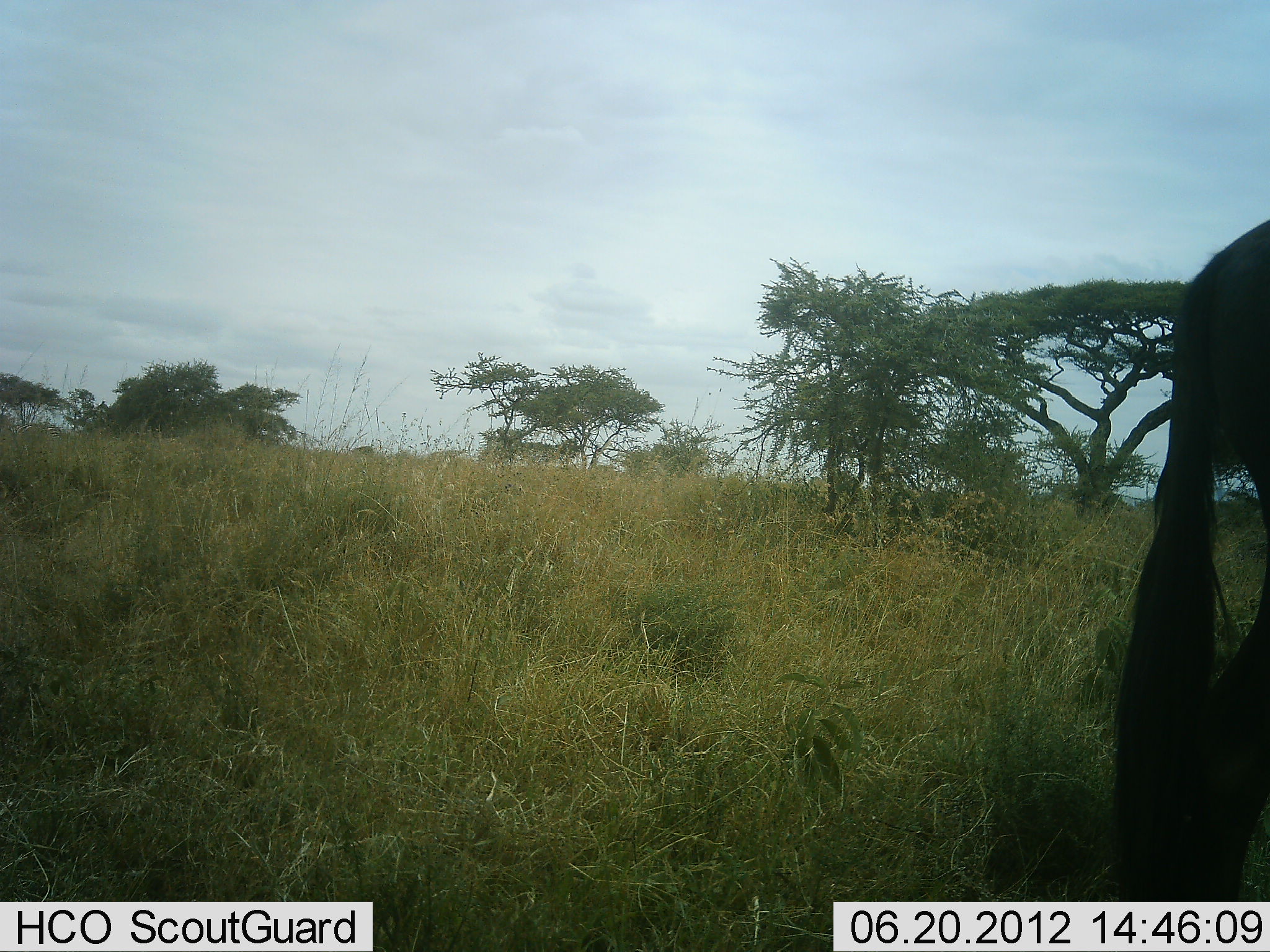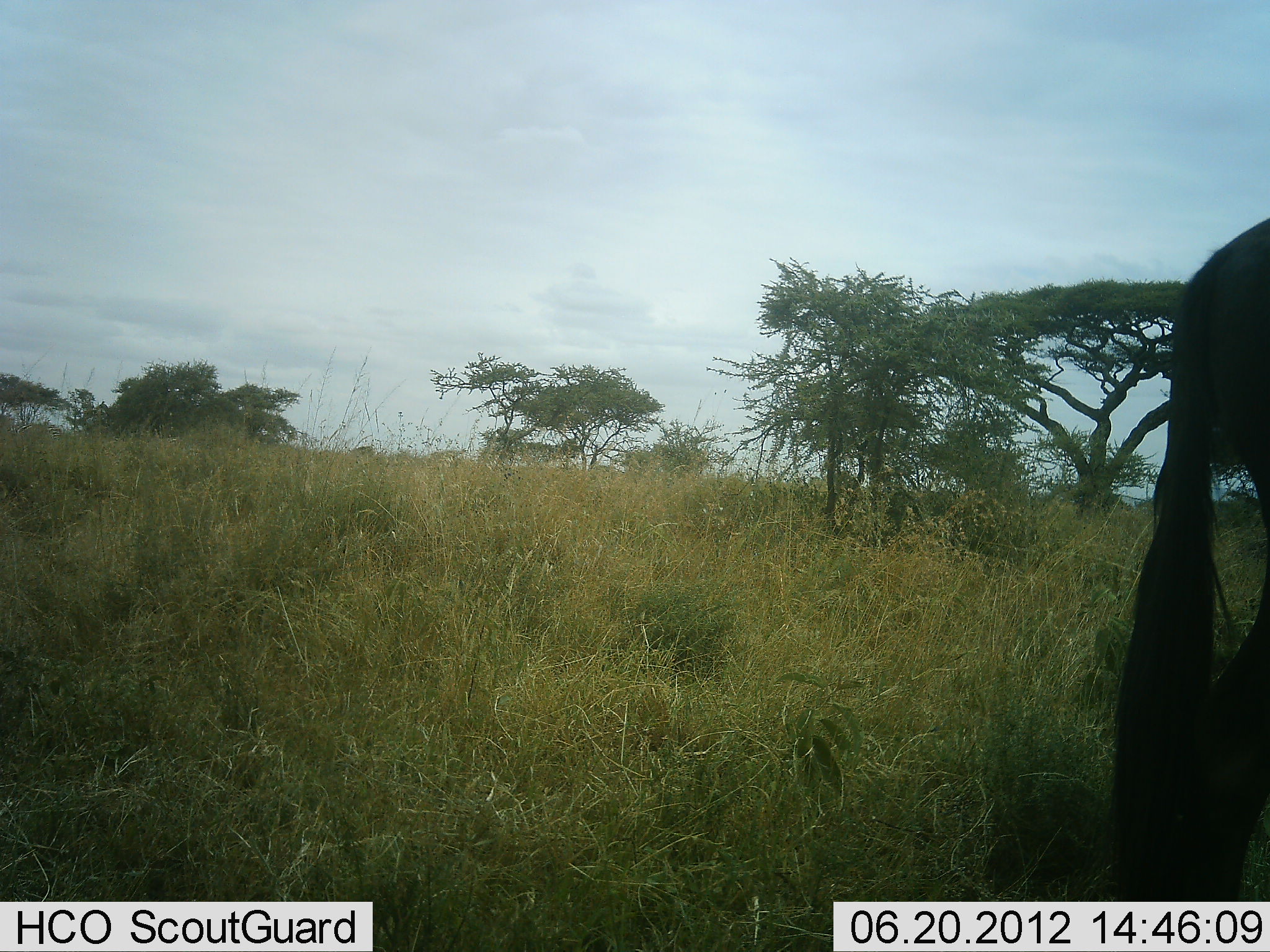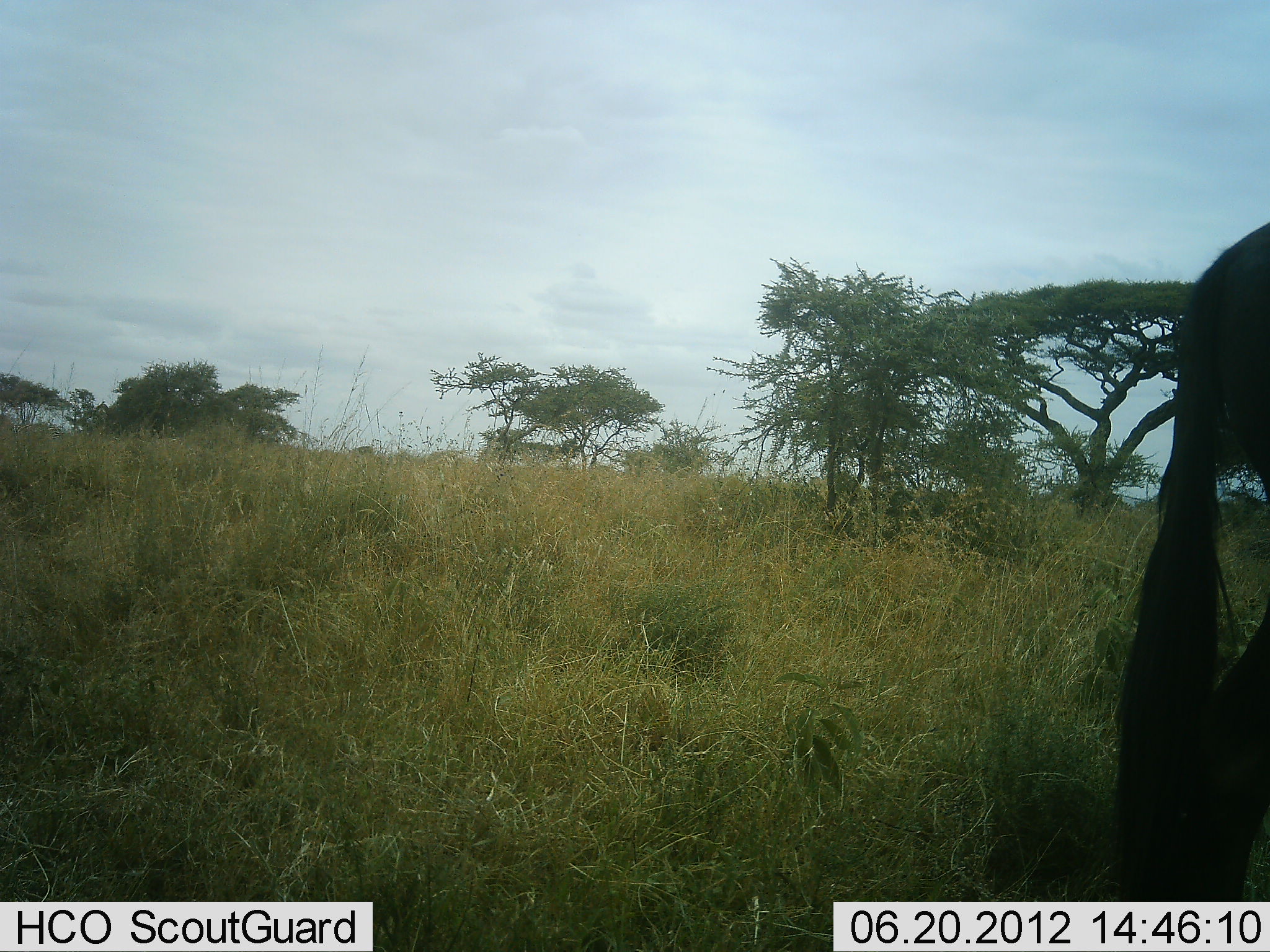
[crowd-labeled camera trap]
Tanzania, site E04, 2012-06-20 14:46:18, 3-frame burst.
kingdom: Animalia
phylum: Chordata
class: Mammalia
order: Artiodactyla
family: Bovidae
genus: Connochaetes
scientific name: Connochaetes taurinus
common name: blue wildebeest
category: wildebeest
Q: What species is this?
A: Wildebeest (blue wildebeest) (Connochaetes taurinus).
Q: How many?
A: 1.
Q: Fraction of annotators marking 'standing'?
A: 100%.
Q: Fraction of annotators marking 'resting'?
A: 0%.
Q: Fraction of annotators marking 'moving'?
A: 0%.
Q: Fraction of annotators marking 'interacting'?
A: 0%.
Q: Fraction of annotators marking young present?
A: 0%.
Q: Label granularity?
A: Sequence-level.